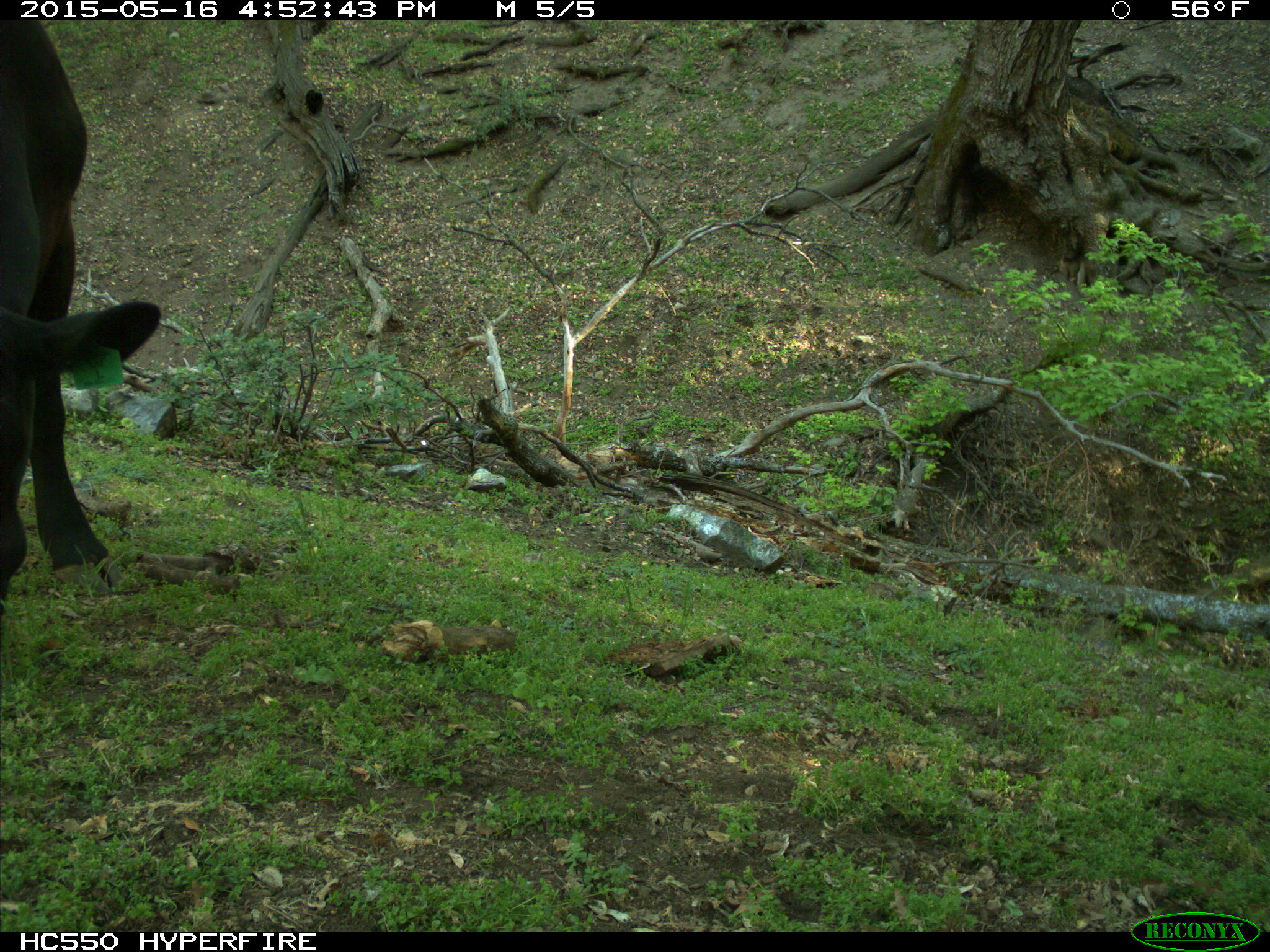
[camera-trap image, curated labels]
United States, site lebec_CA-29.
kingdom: Animalia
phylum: Chordata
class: Mammalia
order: Artiodactyla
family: Bovidae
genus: Bos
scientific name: Bos taurus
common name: domestic cow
Bos taurus (domestic cow).